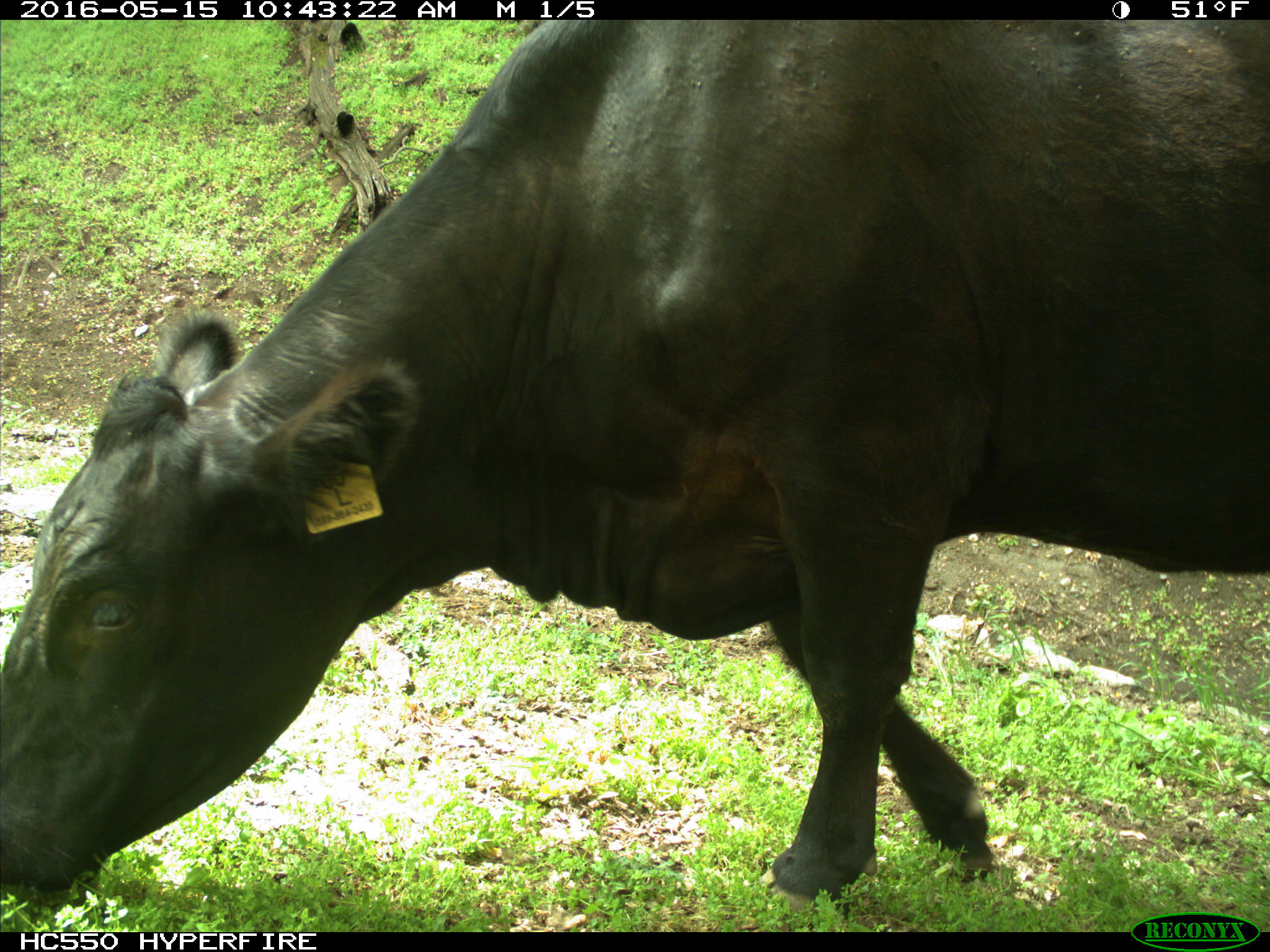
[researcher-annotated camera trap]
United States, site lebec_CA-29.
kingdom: Animalia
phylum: Chordata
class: Mammalia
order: Artiodactyla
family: Bovidae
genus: Bos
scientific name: Bos taurus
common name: domestic cow